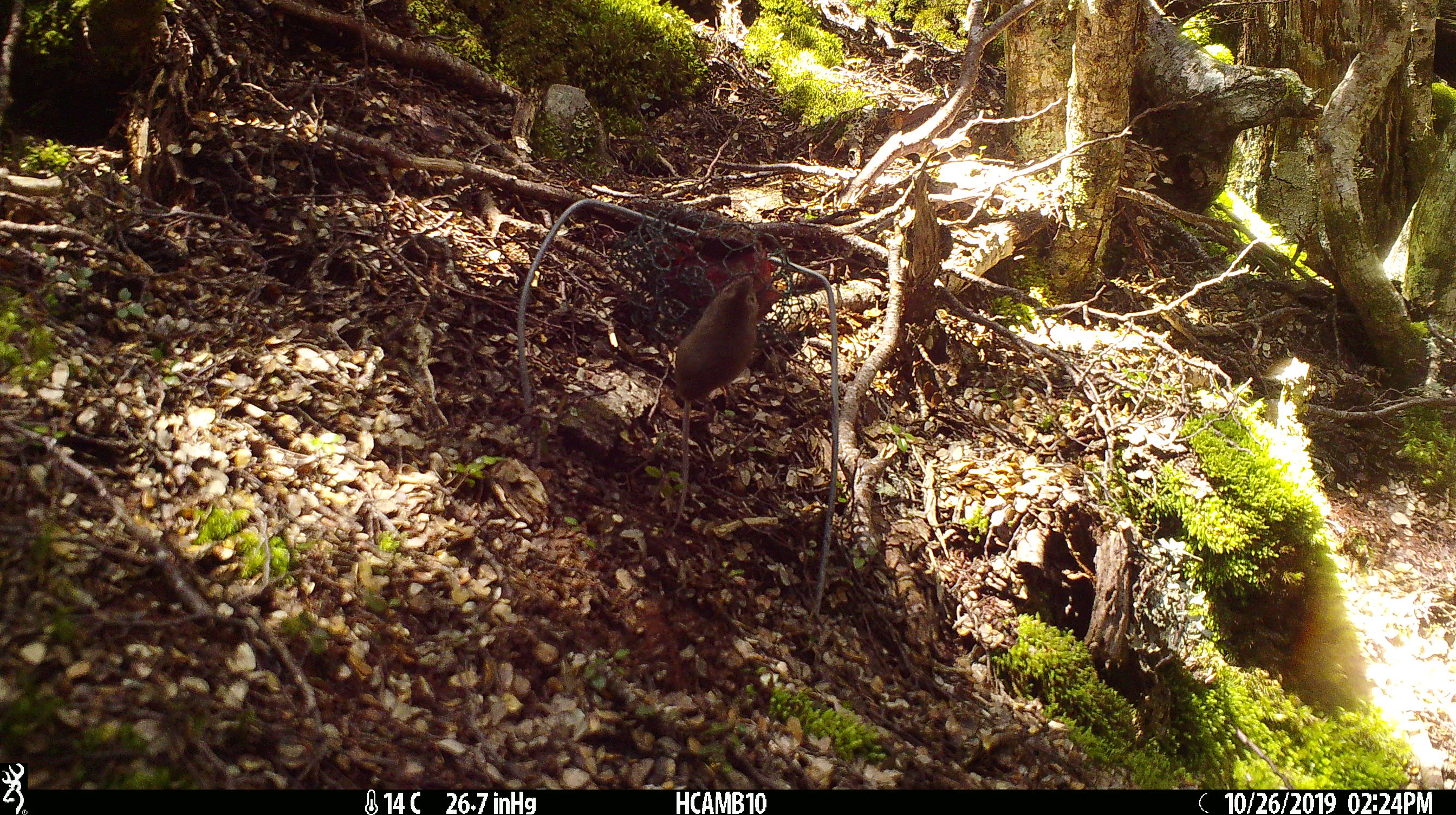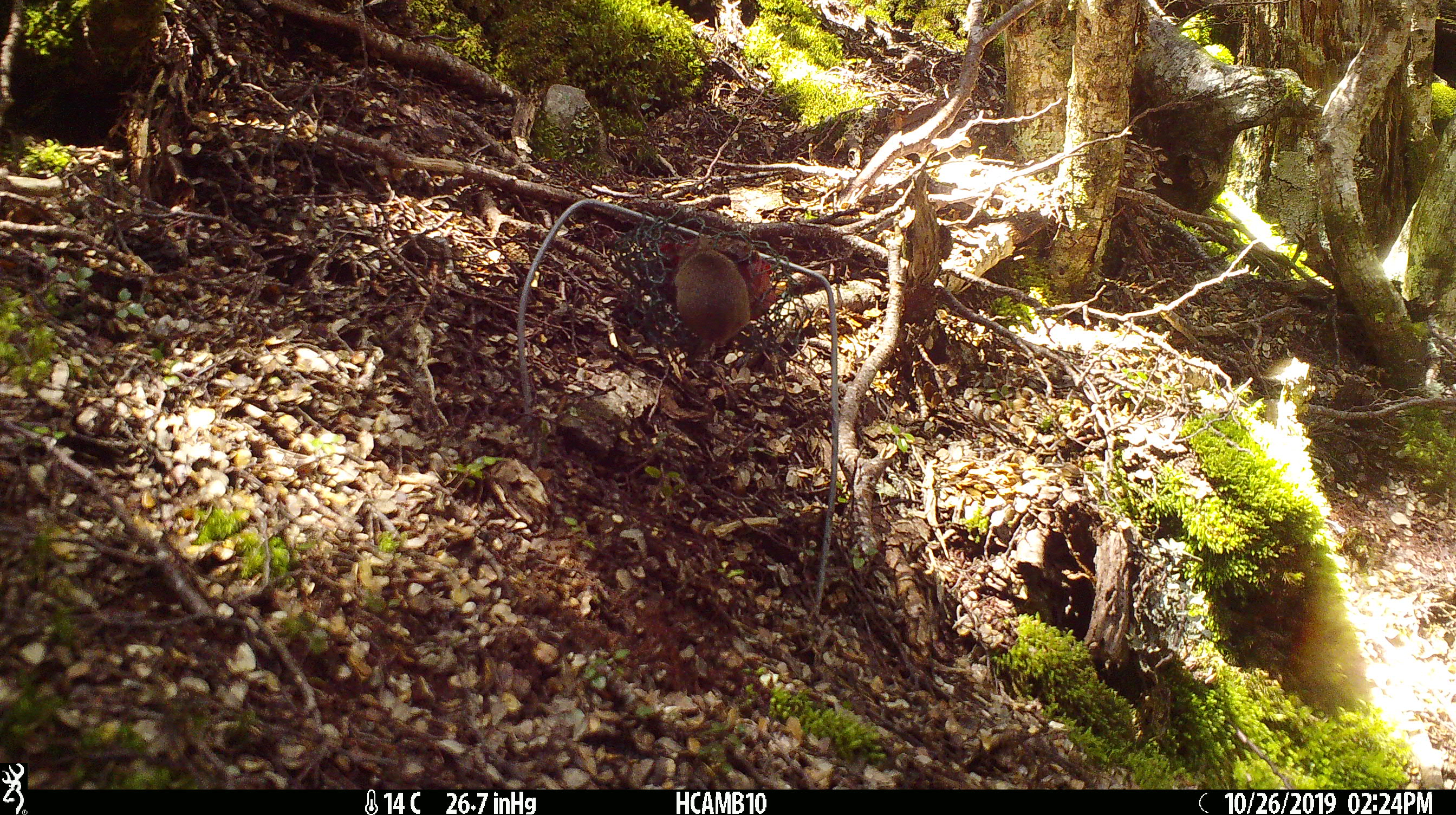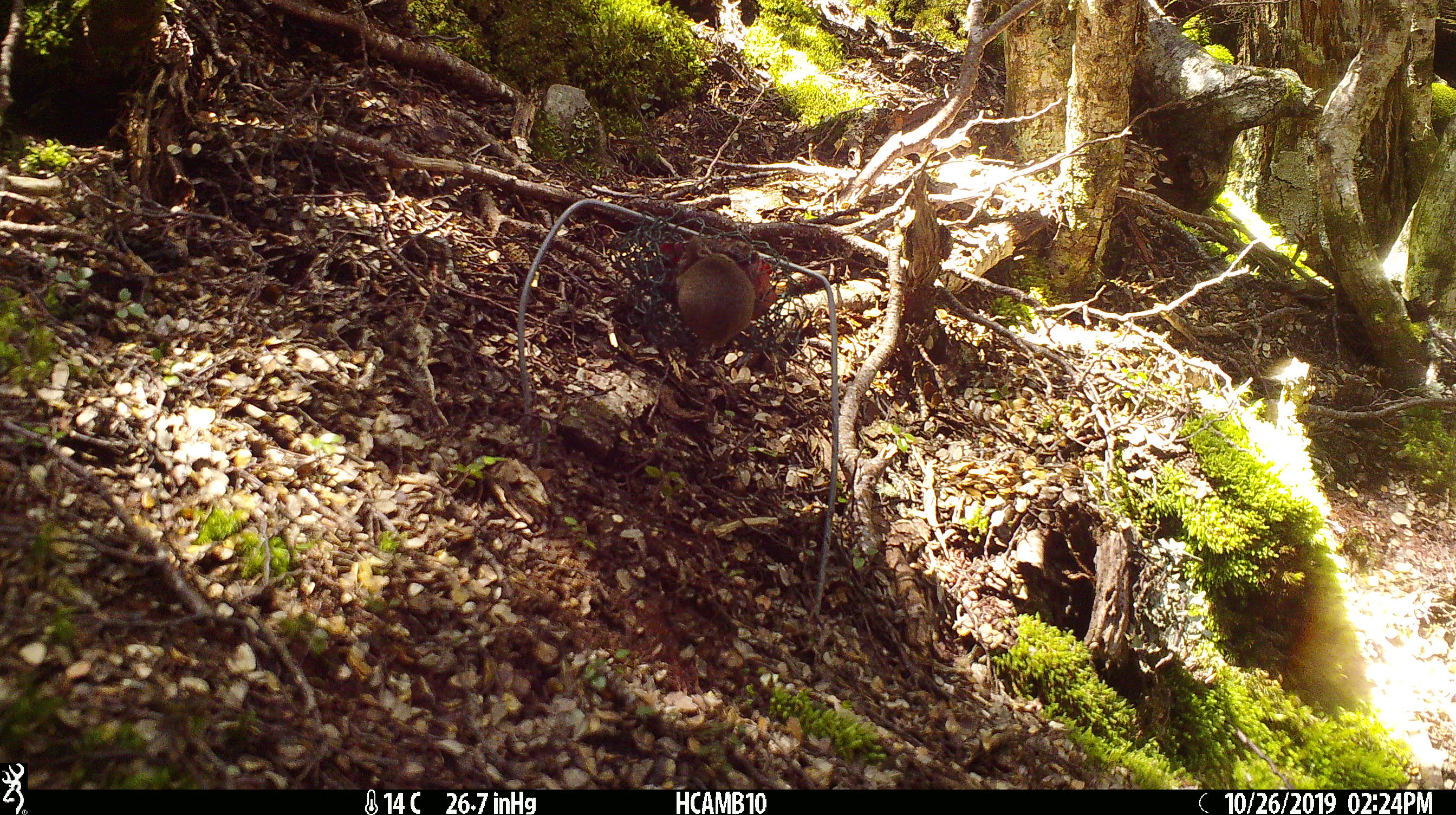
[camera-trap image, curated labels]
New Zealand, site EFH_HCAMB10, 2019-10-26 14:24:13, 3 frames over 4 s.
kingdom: Animalia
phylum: Chordata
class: Mammalia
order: Rodentia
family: Muridae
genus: Mus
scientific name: Mus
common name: mouse